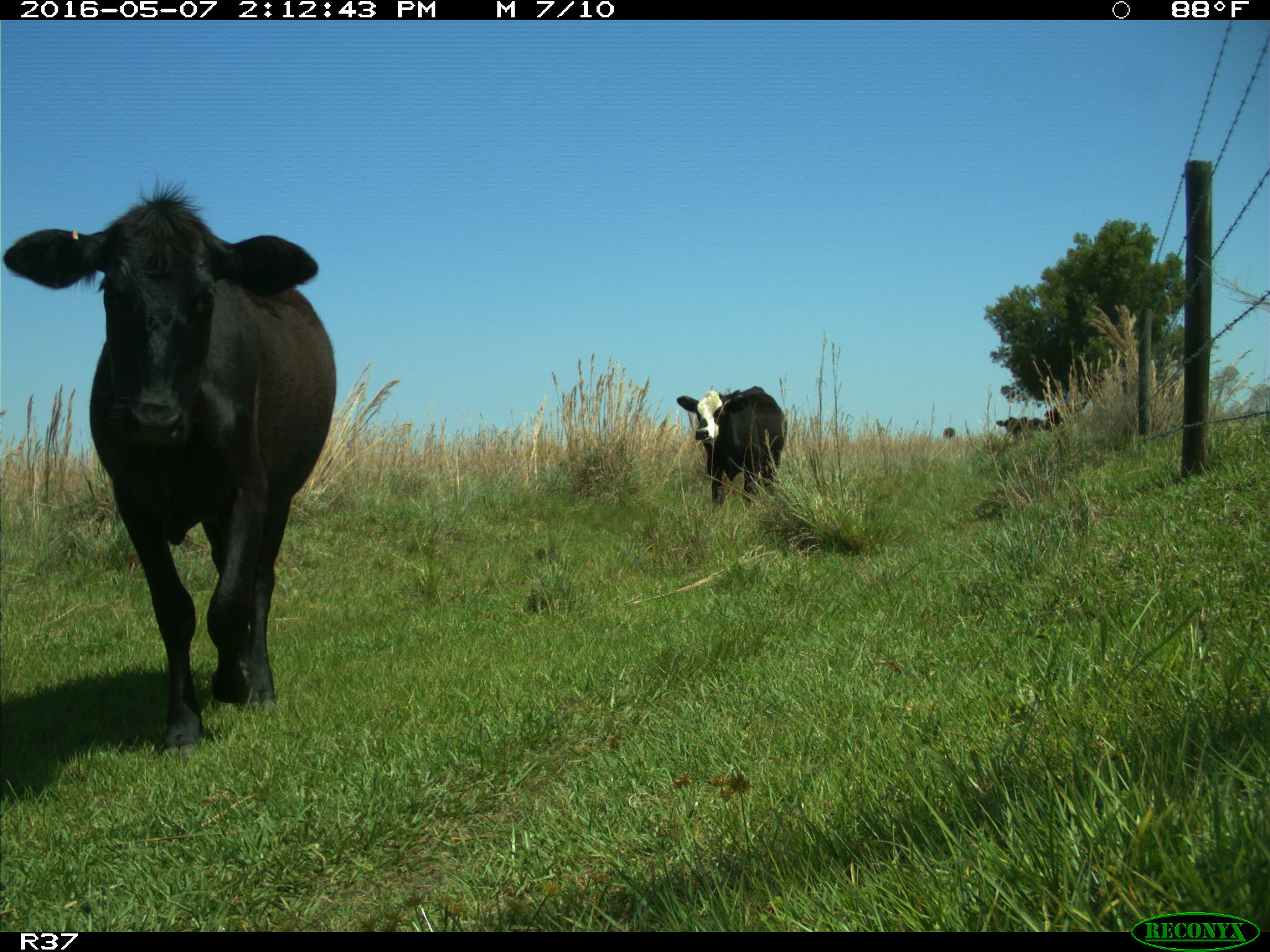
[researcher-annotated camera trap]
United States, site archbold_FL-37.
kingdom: Animalia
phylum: Chordata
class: Mammalia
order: Artiodactyla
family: Bovidae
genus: Bos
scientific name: Bos taurus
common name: domestic cow